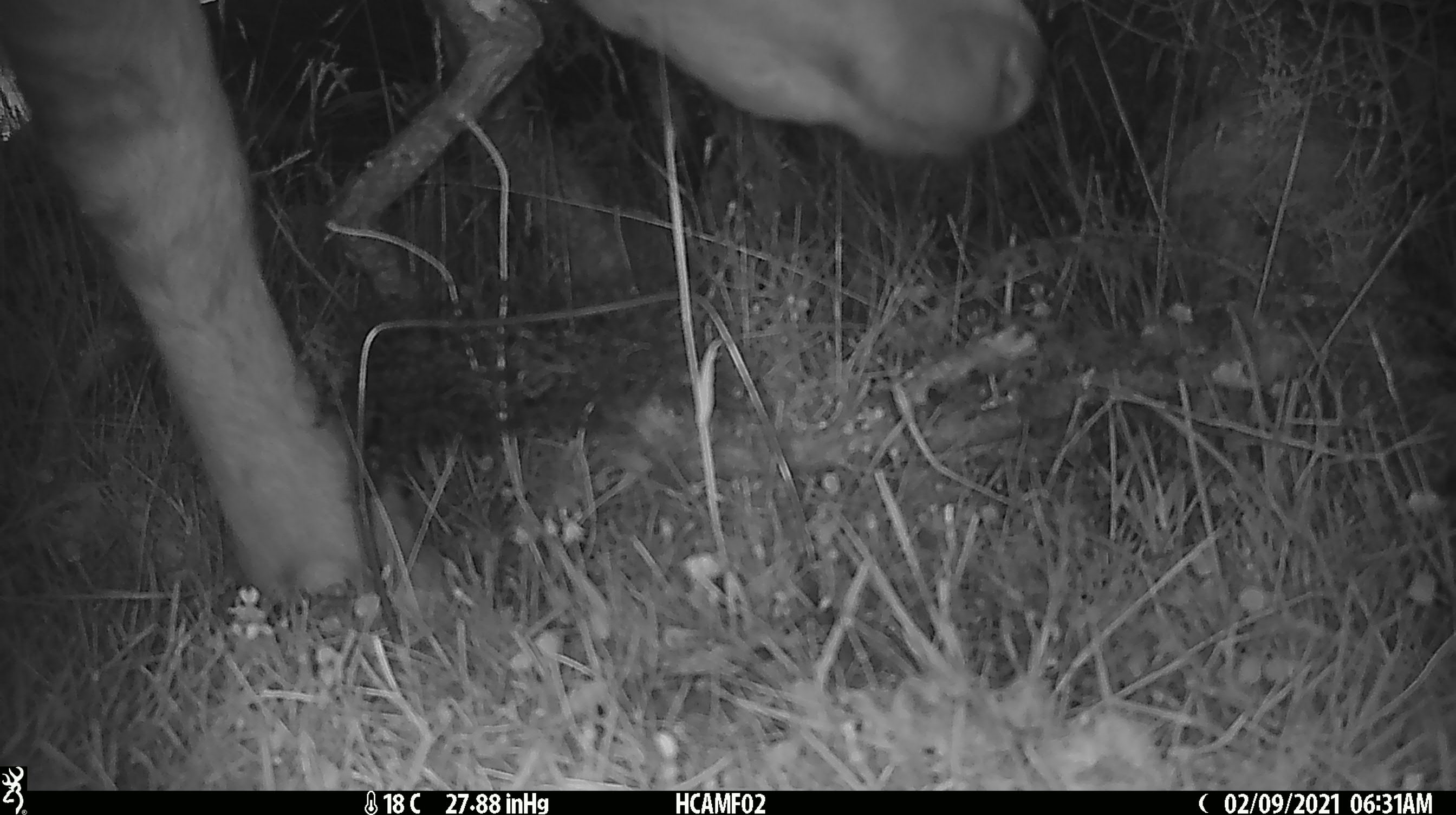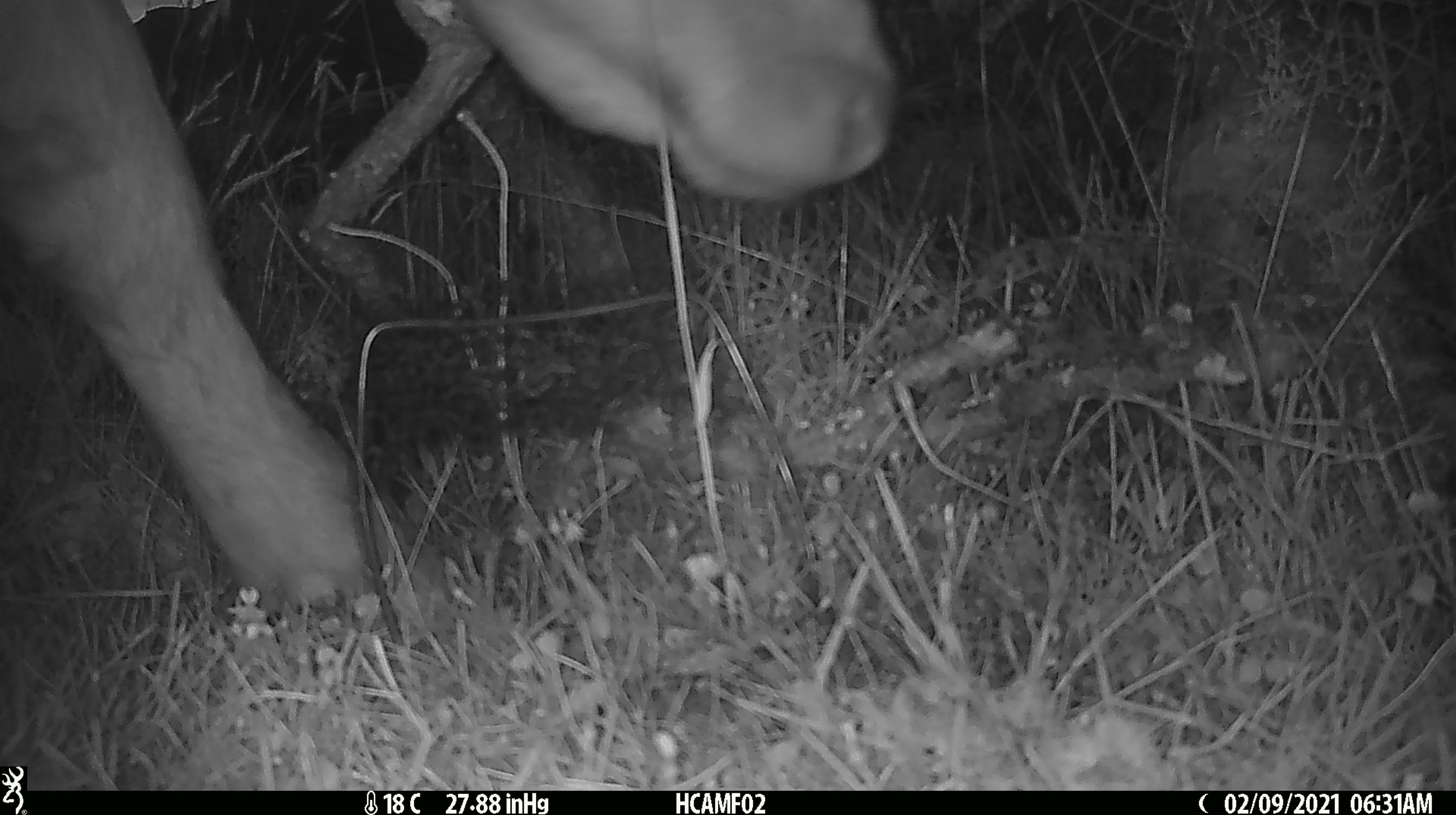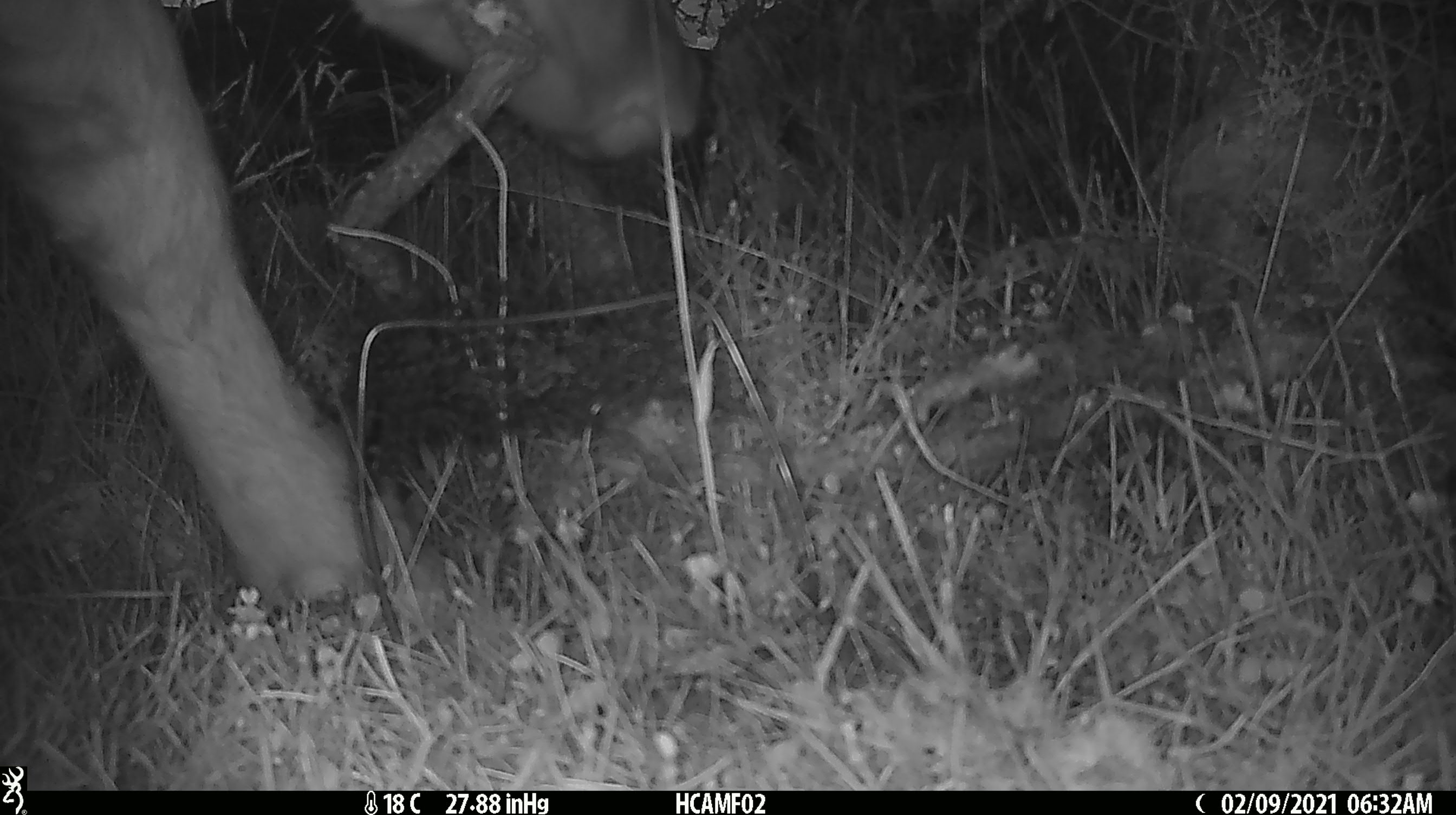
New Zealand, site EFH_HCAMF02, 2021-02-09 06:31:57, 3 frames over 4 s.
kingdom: Animalia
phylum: Chordata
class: Mammalia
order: Artiodactyla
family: Bovidae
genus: Bos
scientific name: Bos taurus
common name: domestic cow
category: cow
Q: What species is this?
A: Cow (domestic cow) (Bos taurus).